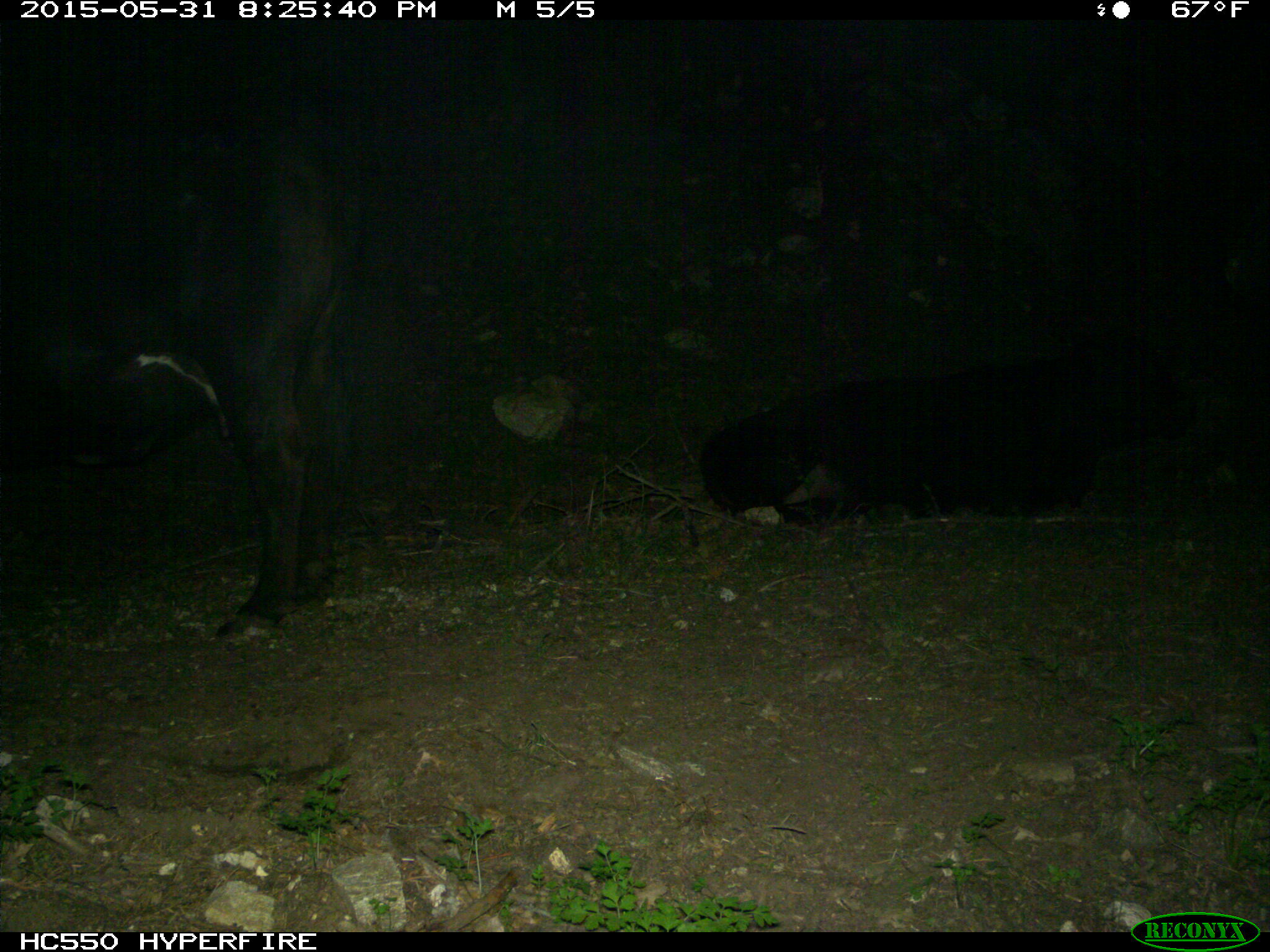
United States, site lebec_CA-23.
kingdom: Animalia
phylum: Chordata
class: Mammalia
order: Artiodactyla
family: Bovidae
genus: Bos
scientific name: Bos taurus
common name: domestic cow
Bos taurus (domestic cow).